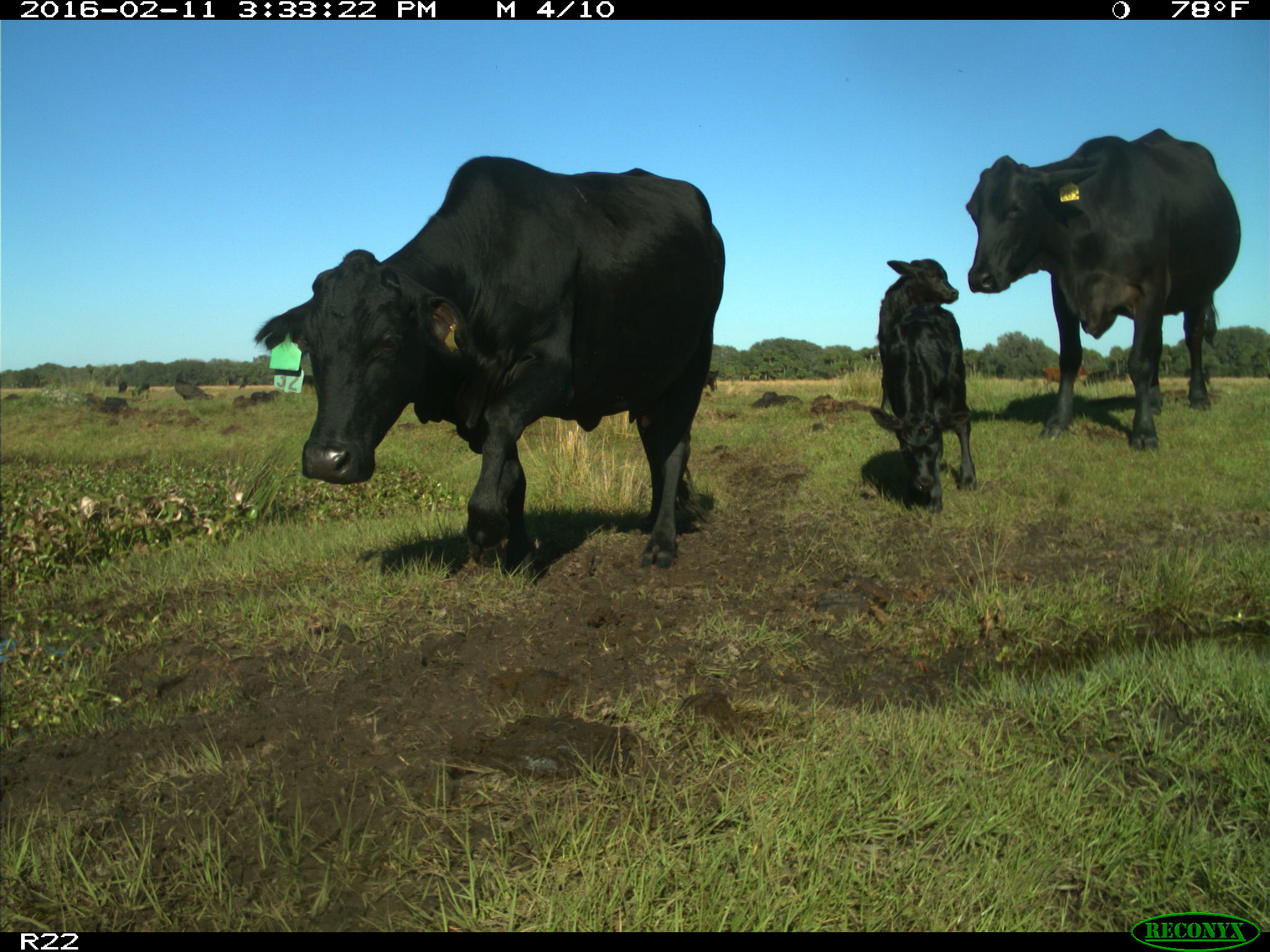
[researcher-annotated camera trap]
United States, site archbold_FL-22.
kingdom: Animalia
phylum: Chordata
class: Mammalia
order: Artiodactyla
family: Bovidae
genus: Bos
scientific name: Bos taurus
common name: domestic cow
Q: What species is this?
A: Bos taurus (domestic cow).